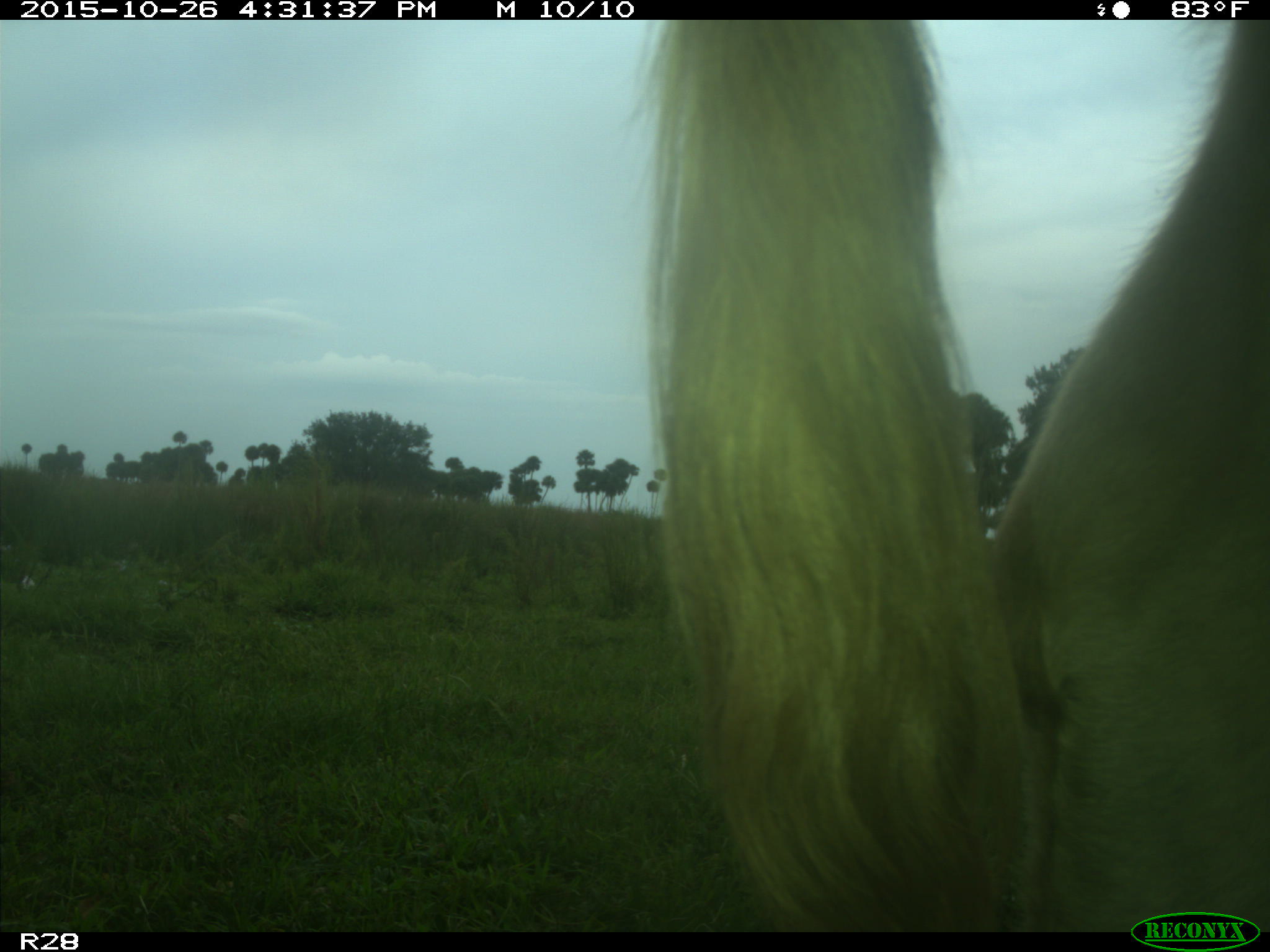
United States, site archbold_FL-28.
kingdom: Animalia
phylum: Chordata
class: Mammalia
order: Artiodactyla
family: Bovidae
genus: Bos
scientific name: Bos taurus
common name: domestic cow